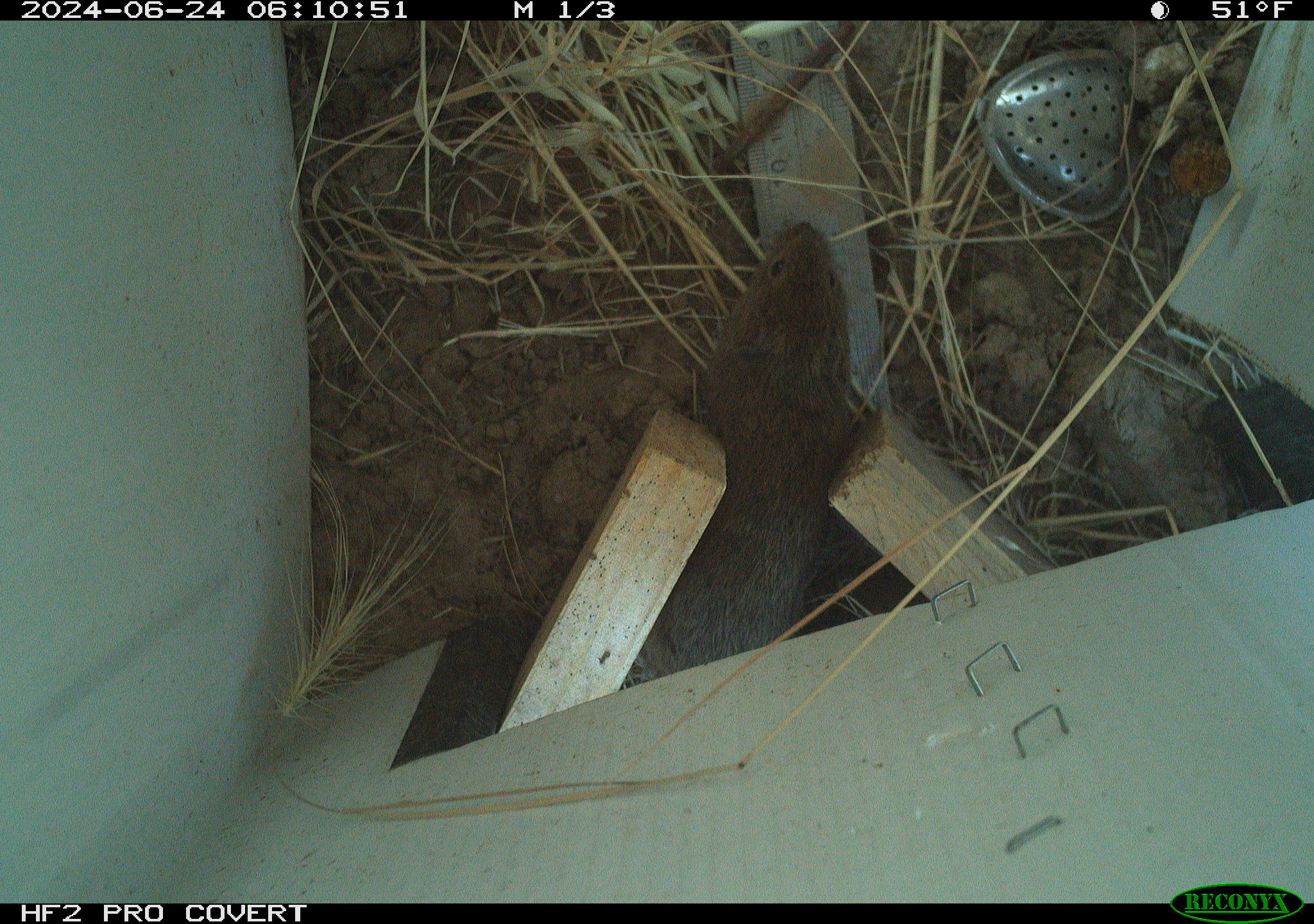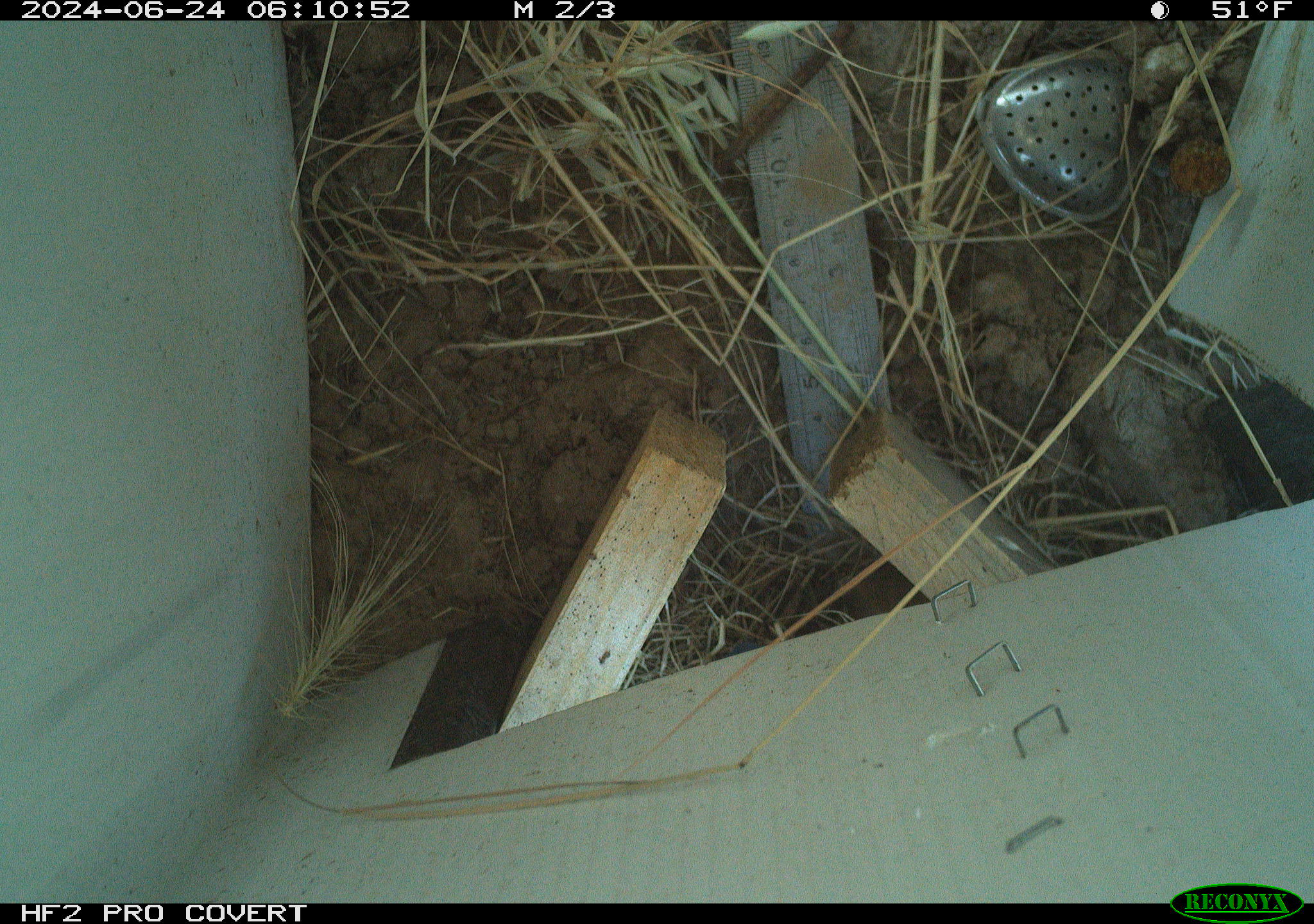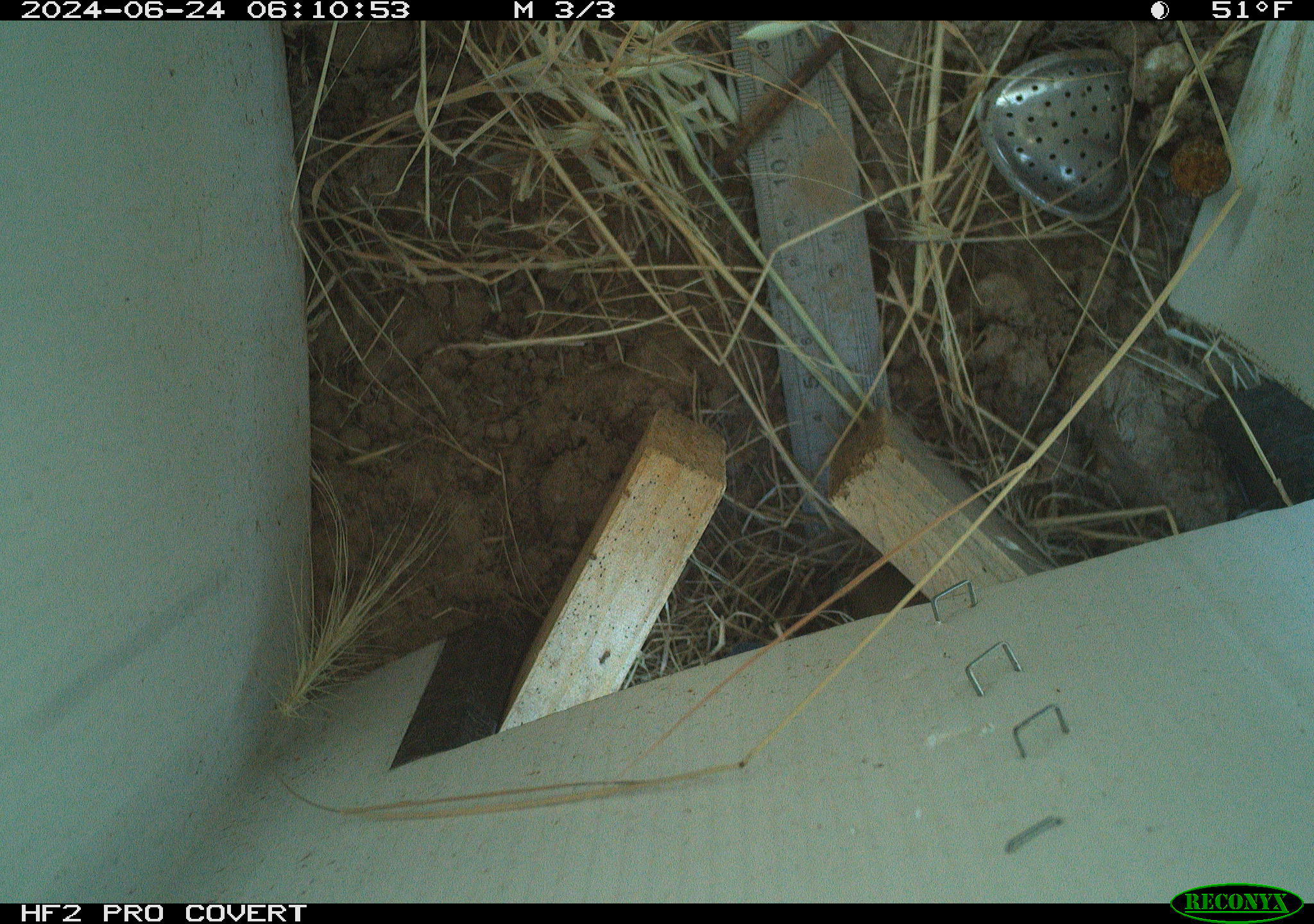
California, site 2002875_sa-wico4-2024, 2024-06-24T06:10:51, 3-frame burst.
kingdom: Animalia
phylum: Chordata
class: Mammalia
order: Rodentia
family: Cricetidae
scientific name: Arvicolinae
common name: voles, lemmings, and muskrats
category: arvicolinae subfamily